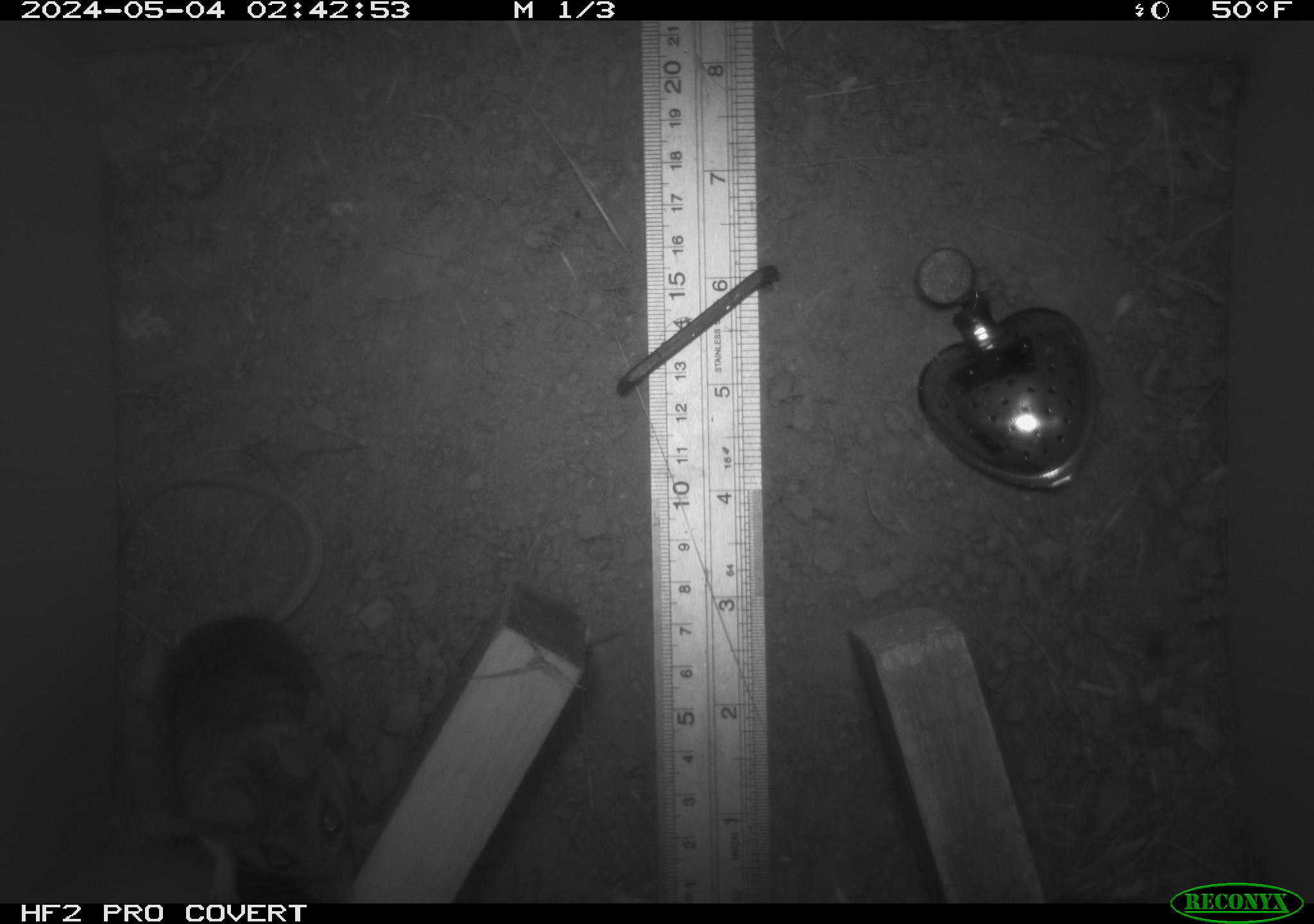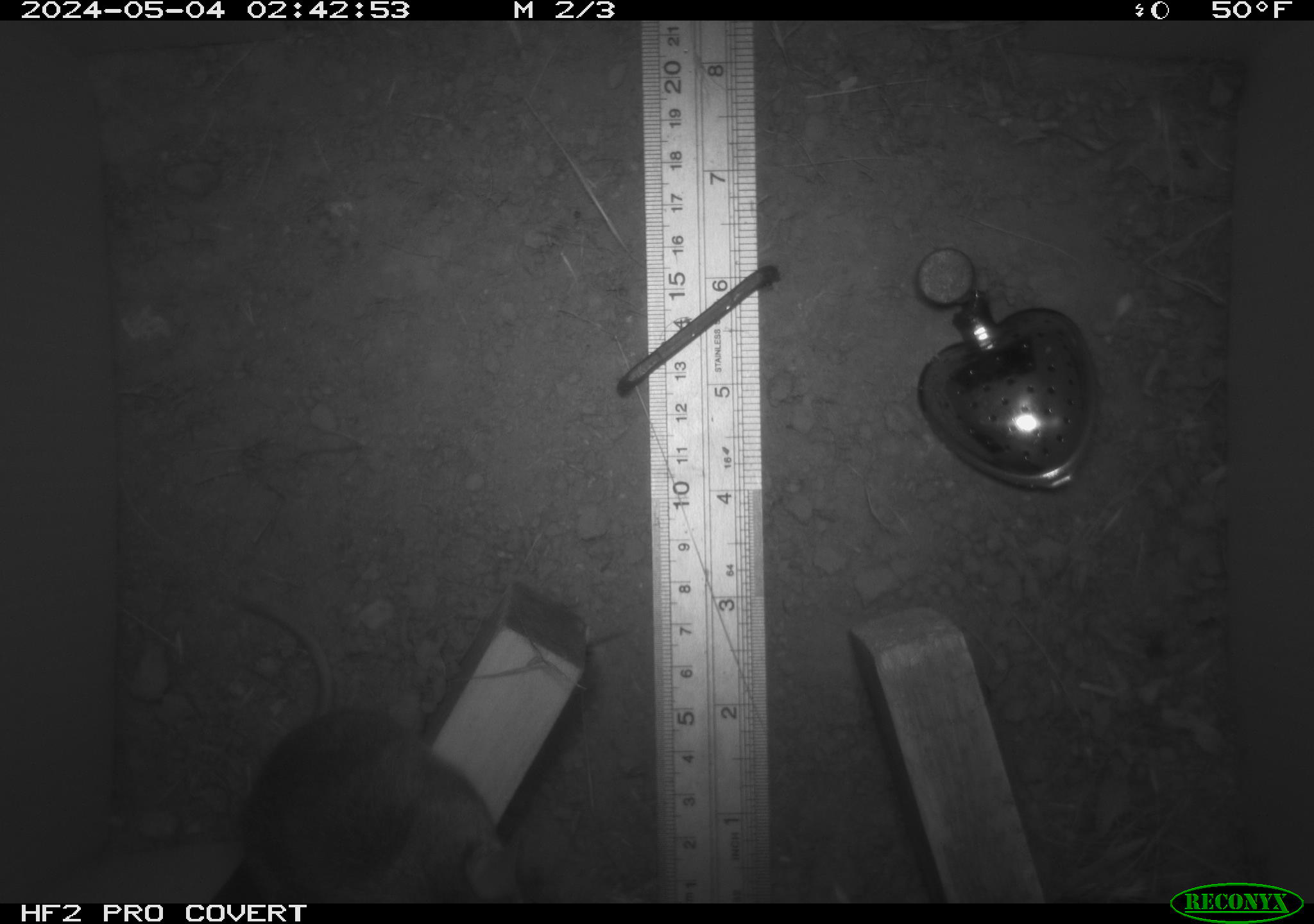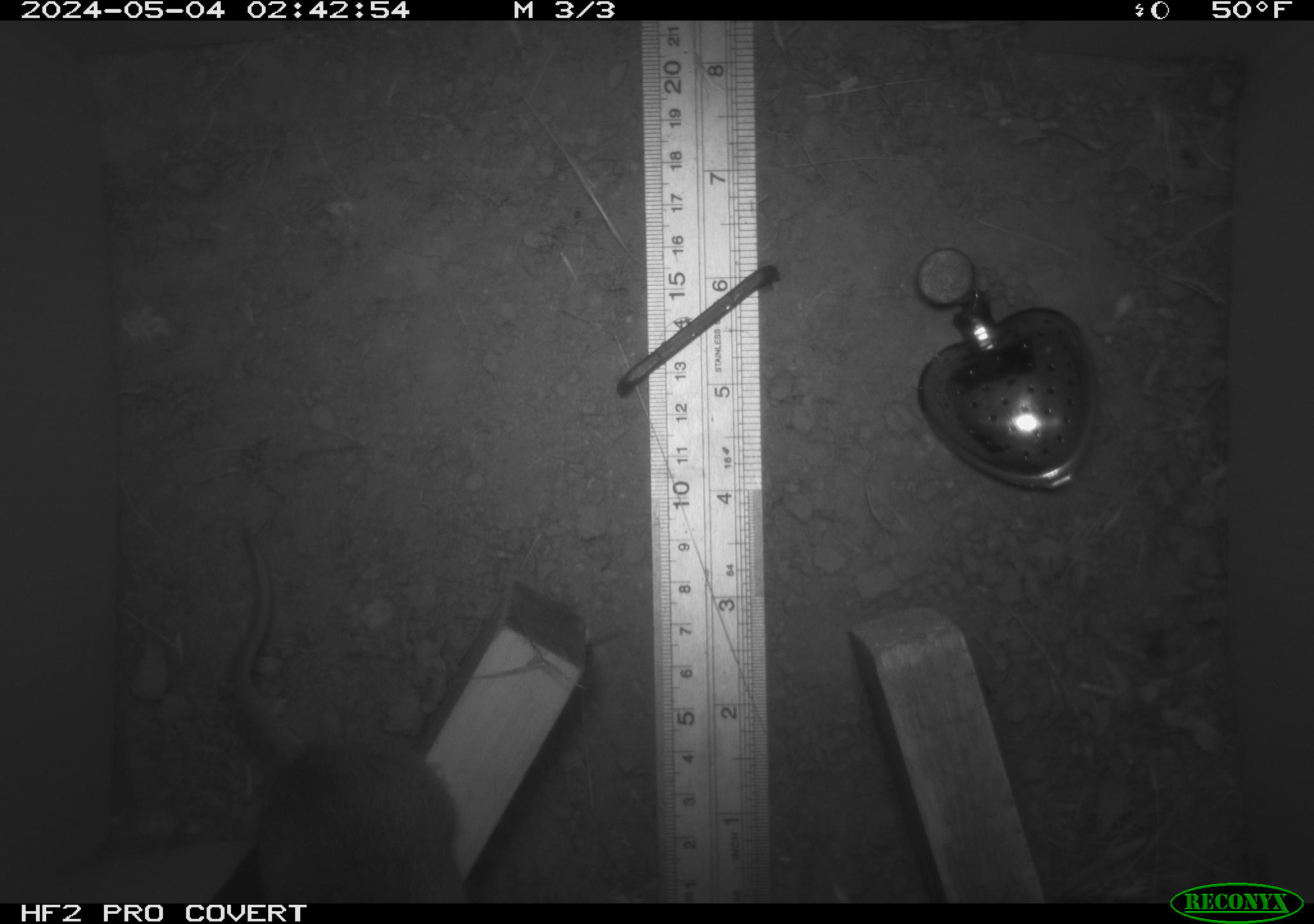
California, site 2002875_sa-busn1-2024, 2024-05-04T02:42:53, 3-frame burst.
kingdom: Animalia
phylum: Chordata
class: Mammalia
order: Rodentia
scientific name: Rodentia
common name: rodent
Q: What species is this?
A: Rodent (Rodentia).